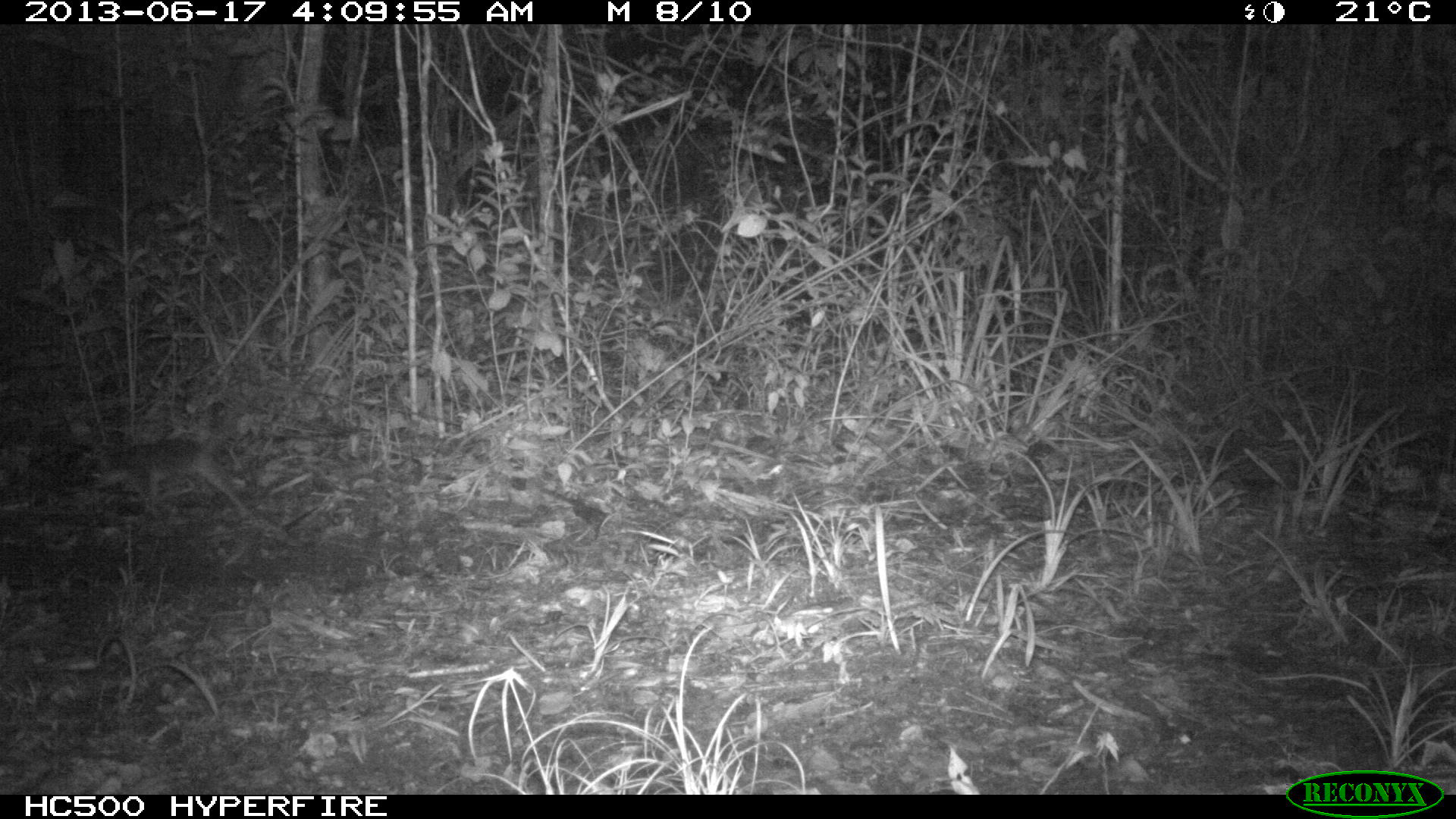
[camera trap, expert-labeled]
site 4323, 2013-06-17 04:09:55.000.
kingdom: Animalia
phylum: Chordata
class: Mammalia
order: Didelphimorphia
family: Didelphidae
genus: Philander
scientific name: Philander opossum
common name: gray four-eyed opossum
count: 1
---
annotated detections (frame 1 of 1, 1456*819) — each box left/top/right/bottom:
philander opossum: 89/443/244/511